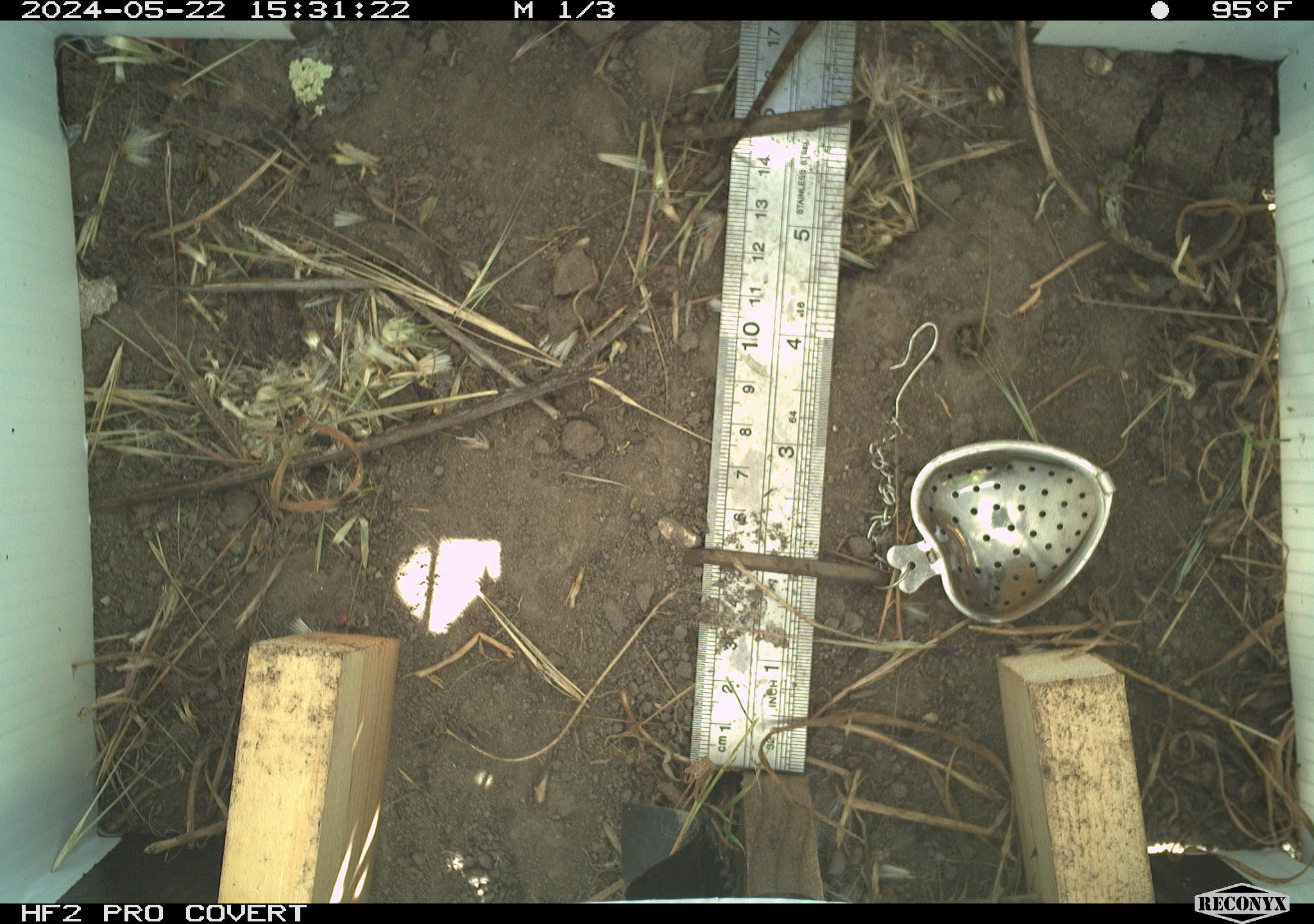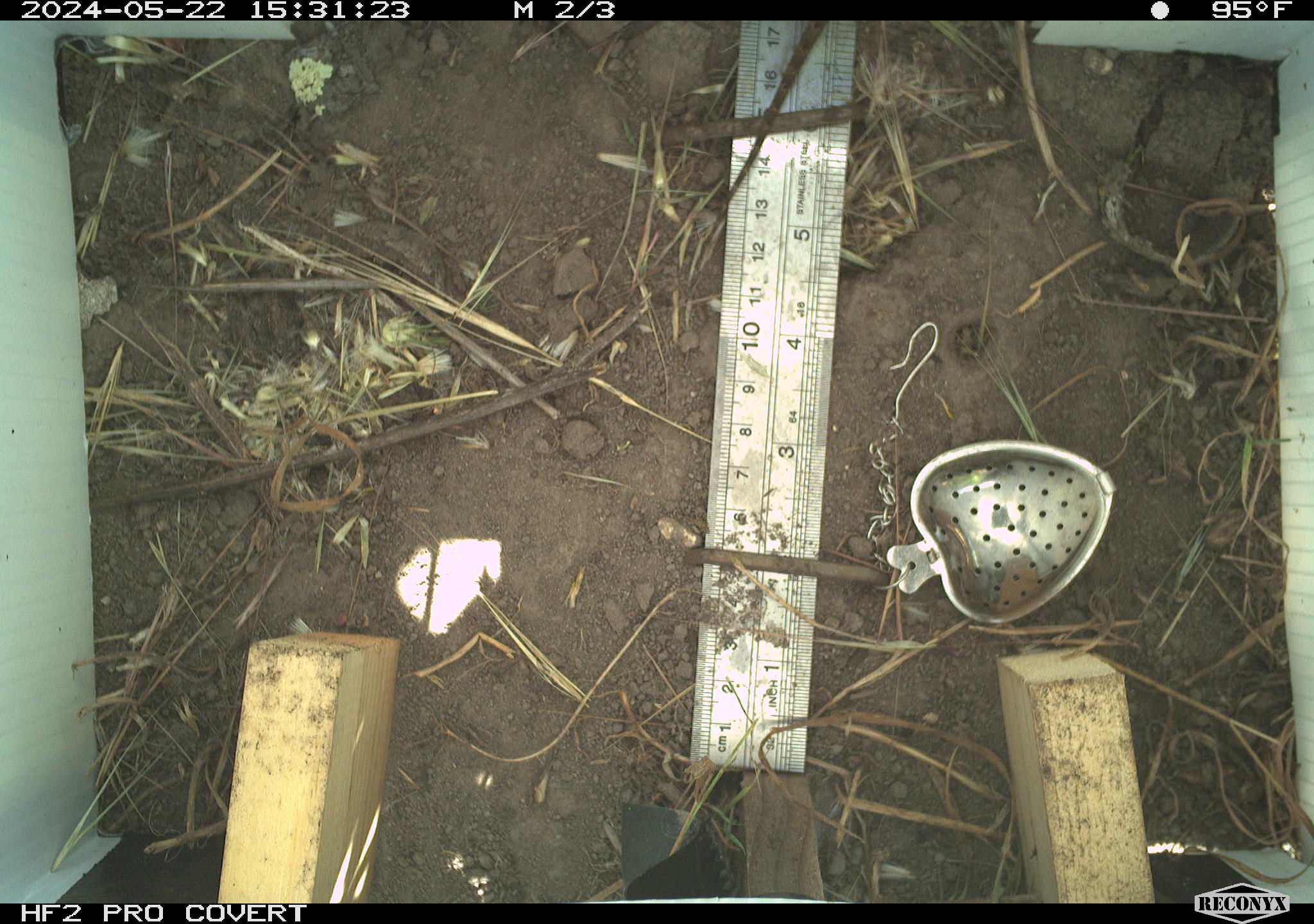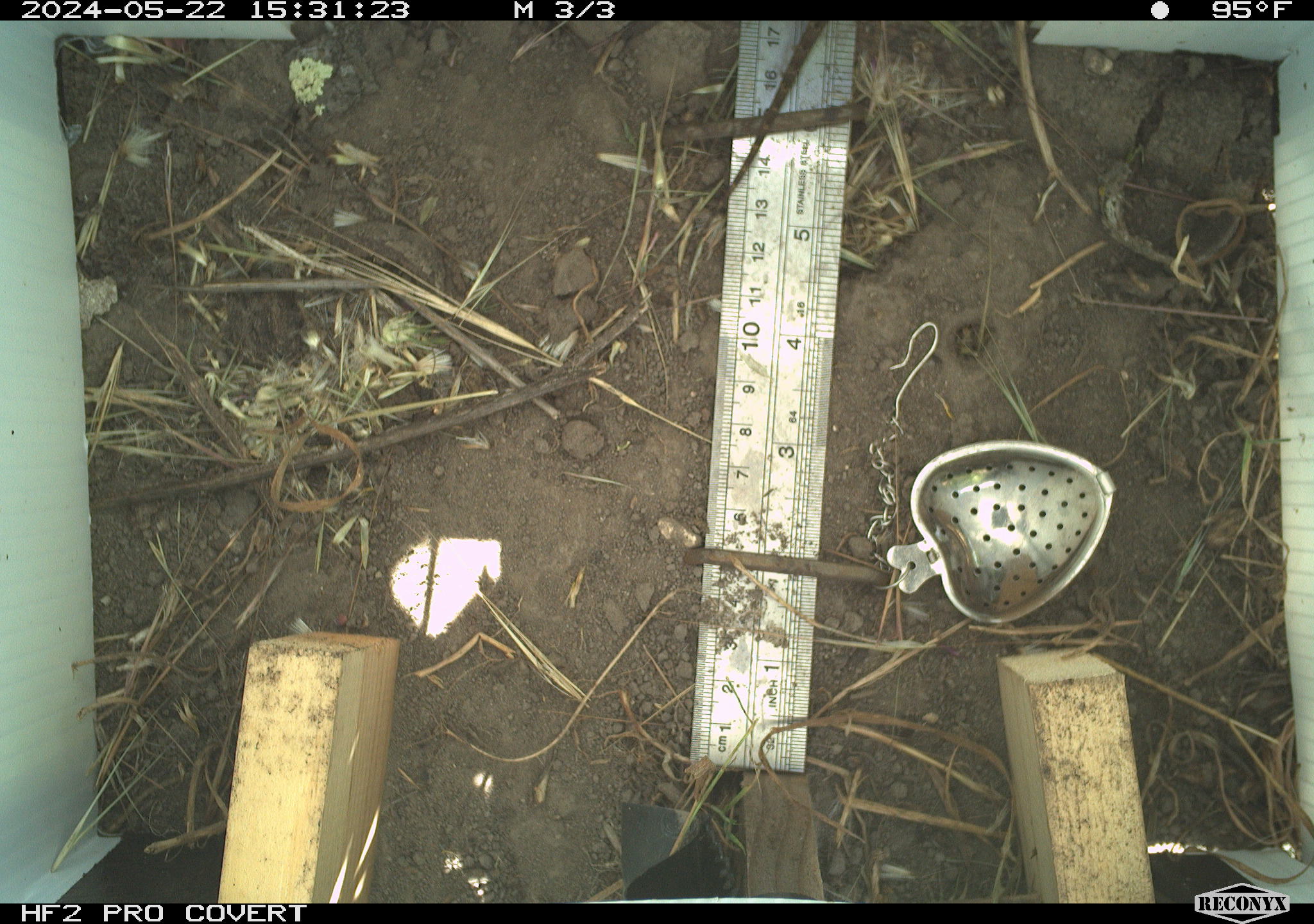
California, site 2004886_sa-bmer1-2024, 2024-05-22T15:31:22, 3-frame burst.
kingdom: Animalia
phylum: Chordata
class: Reptilia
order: Squamata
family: Phrynosomatidae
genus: Sceloporus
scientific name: Sceloporus occidentalis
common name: western fence lizard